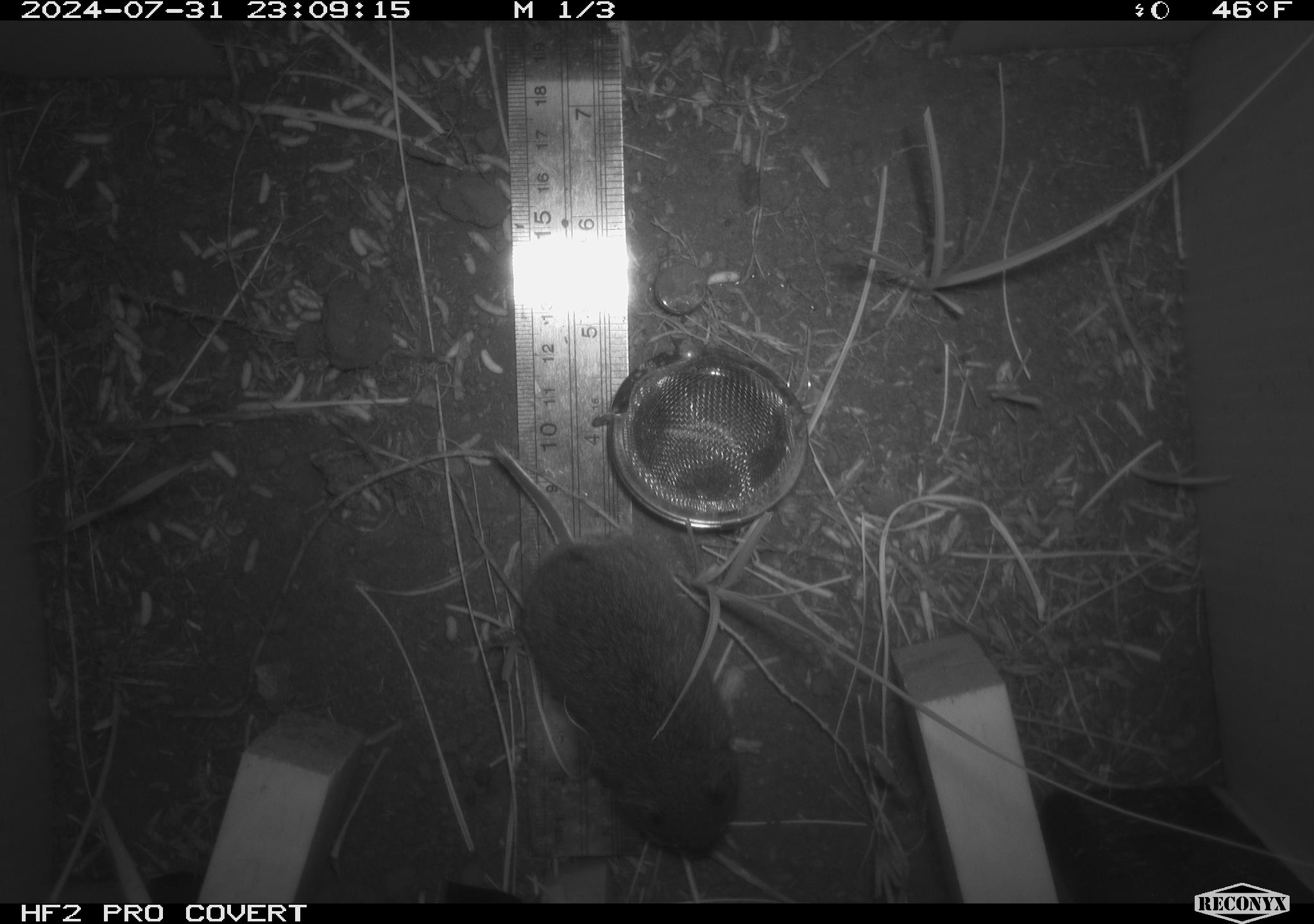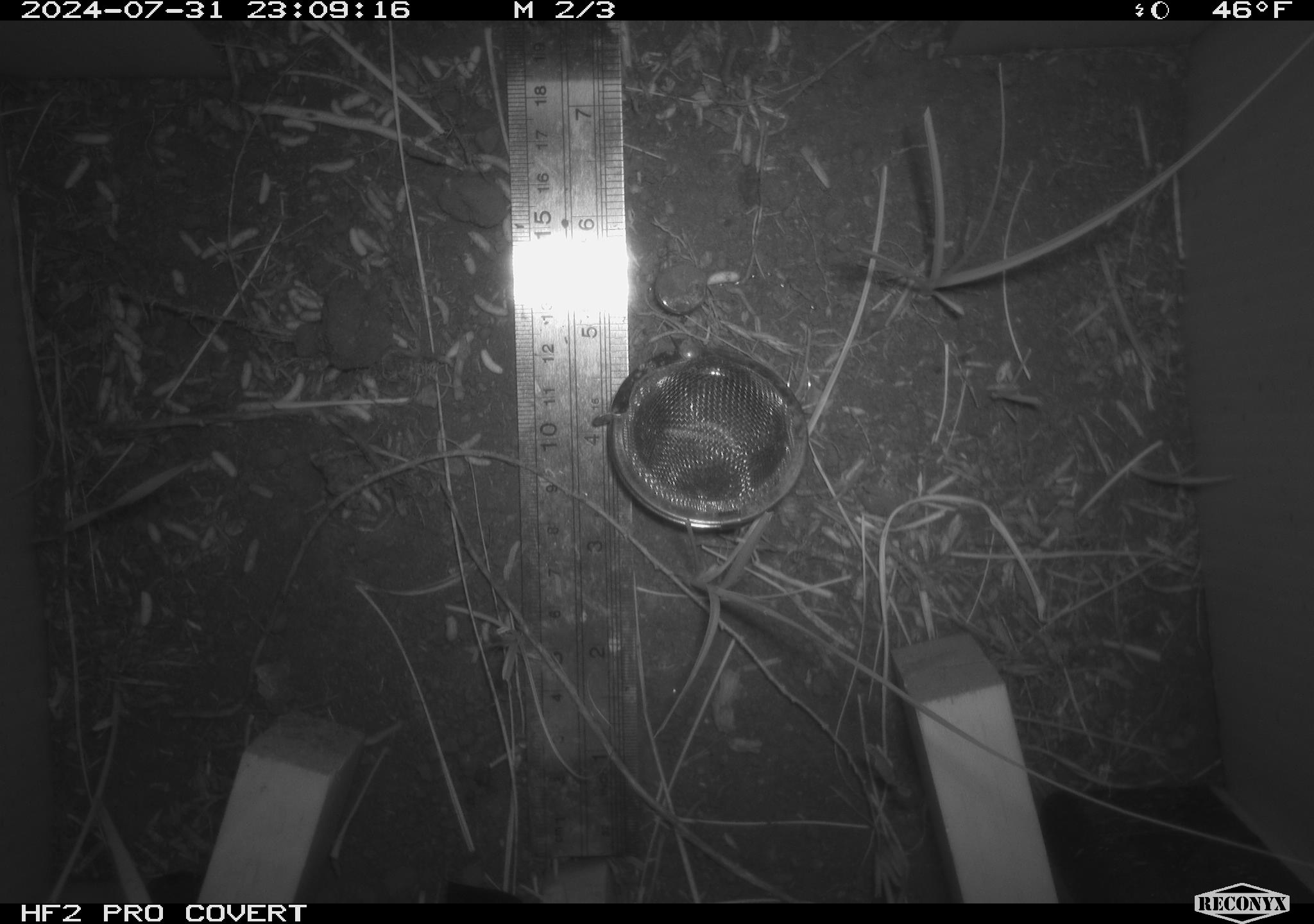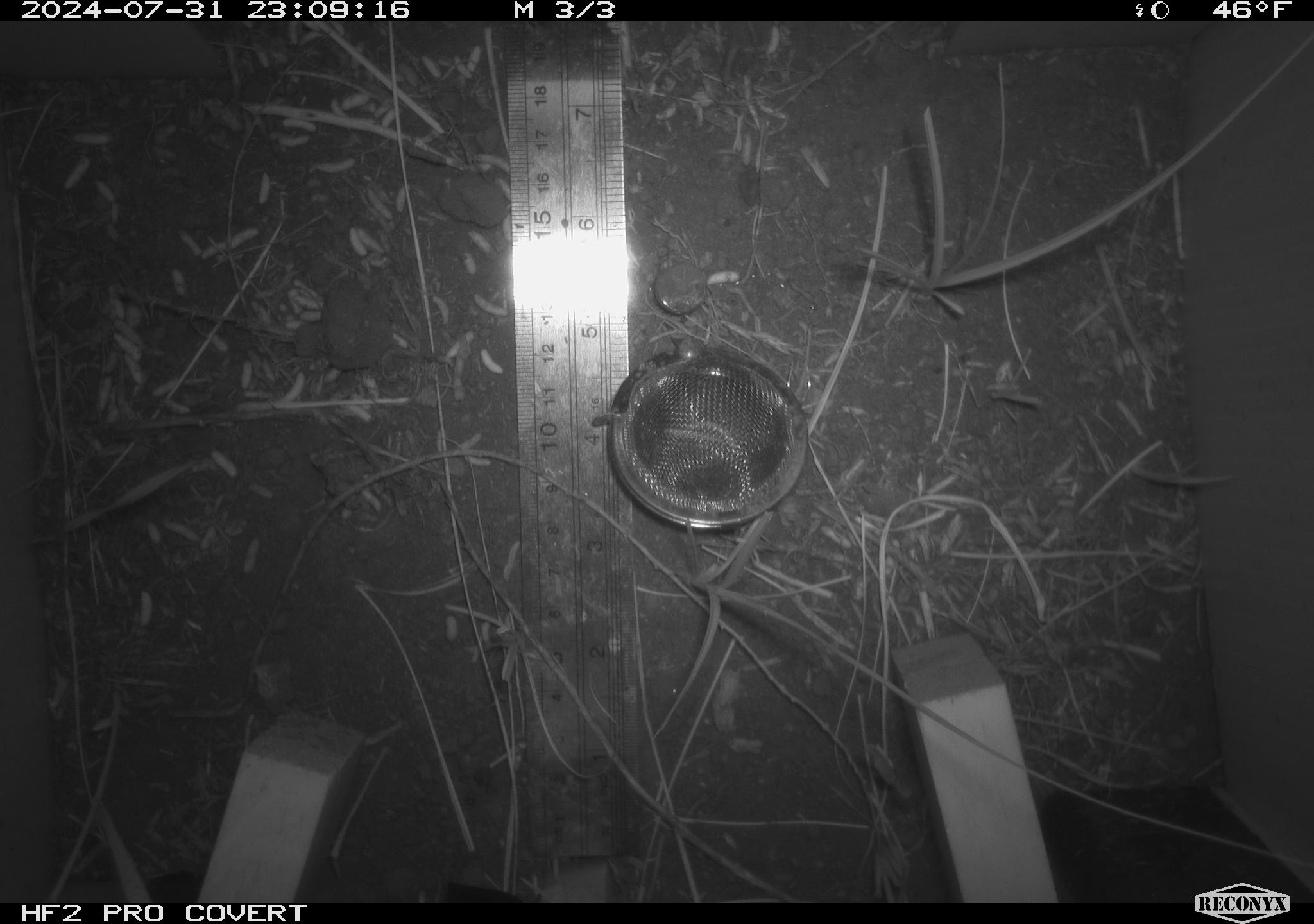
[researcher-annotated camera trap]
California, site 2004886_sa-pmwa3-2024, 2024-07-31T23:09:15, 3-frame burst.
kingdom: Animalia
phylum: Chordata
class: Mammalia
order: Rodentia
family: Cricetidae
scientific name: Arvicolinae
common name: voles, lemmings, and muskrats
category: arvicolinae subfamily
Arvicolinae subfamily (voles, lemmings, and muskrats) (Arvicolinae).